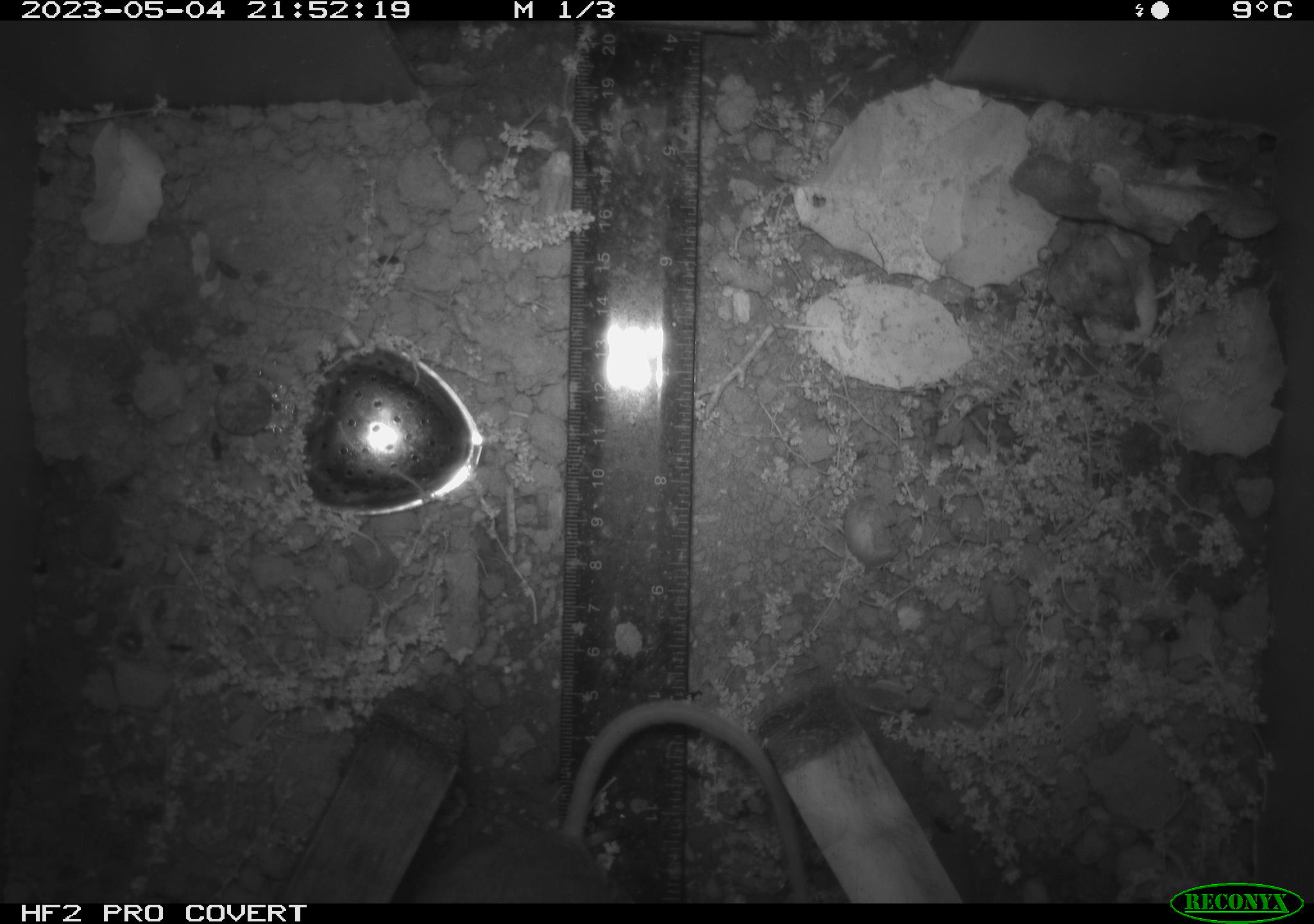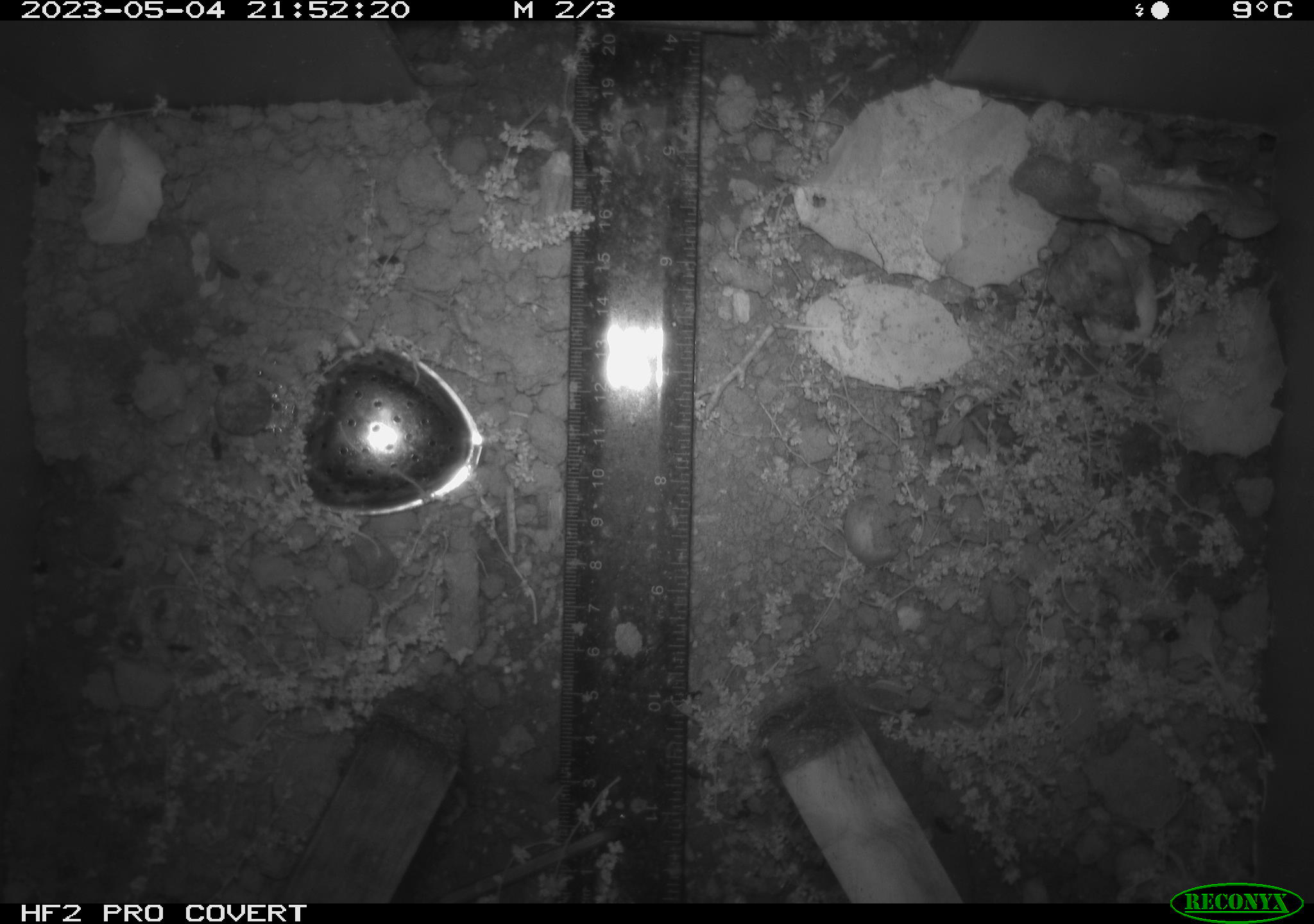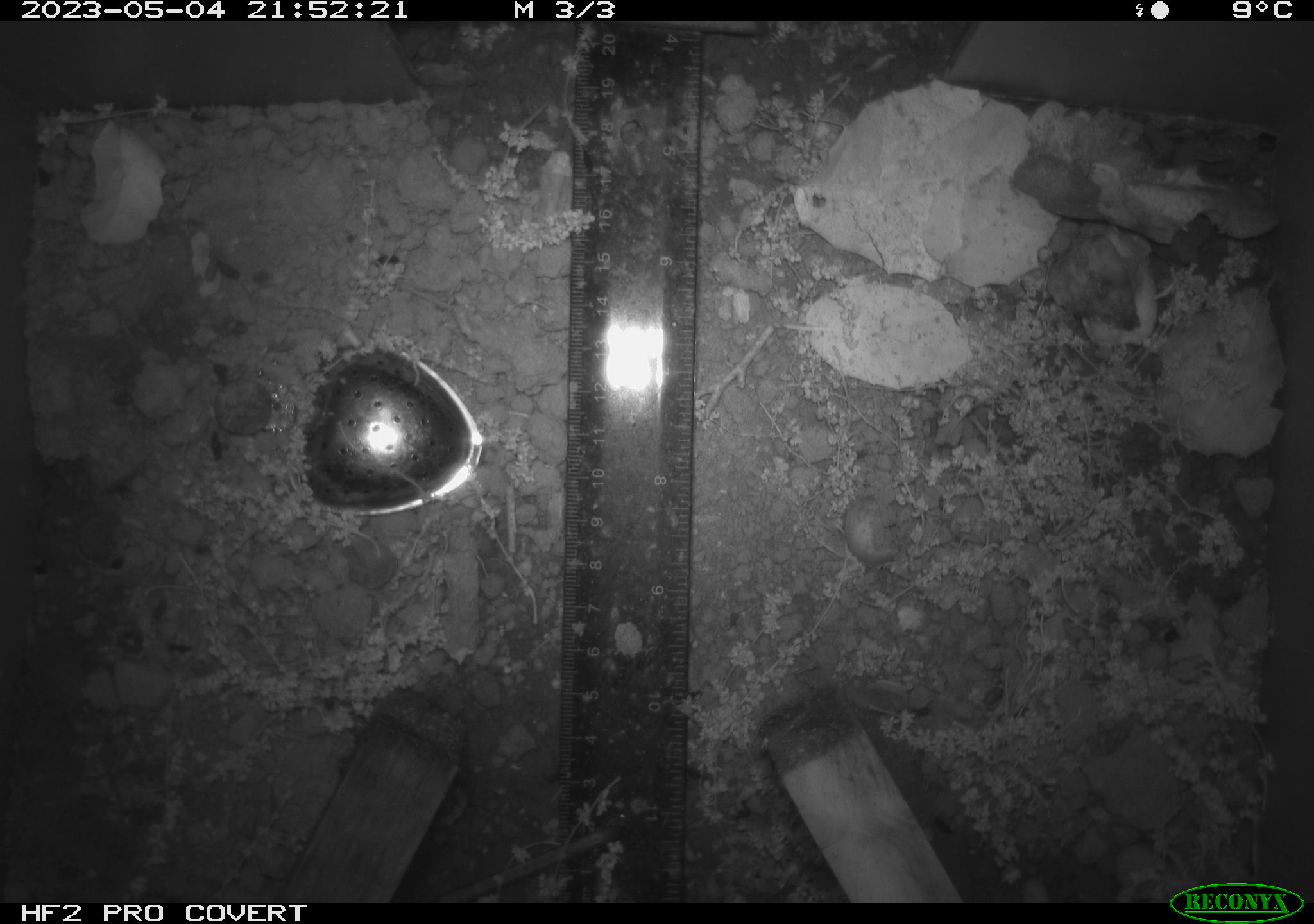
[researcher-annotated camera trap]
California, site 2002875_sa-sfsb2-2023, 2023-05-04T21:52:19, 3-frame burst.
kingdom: Animalia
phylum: Chordata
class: Mammalia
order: Rodentia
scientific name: Rodentia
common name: mouse species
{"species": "mouse species (Rodentia)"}